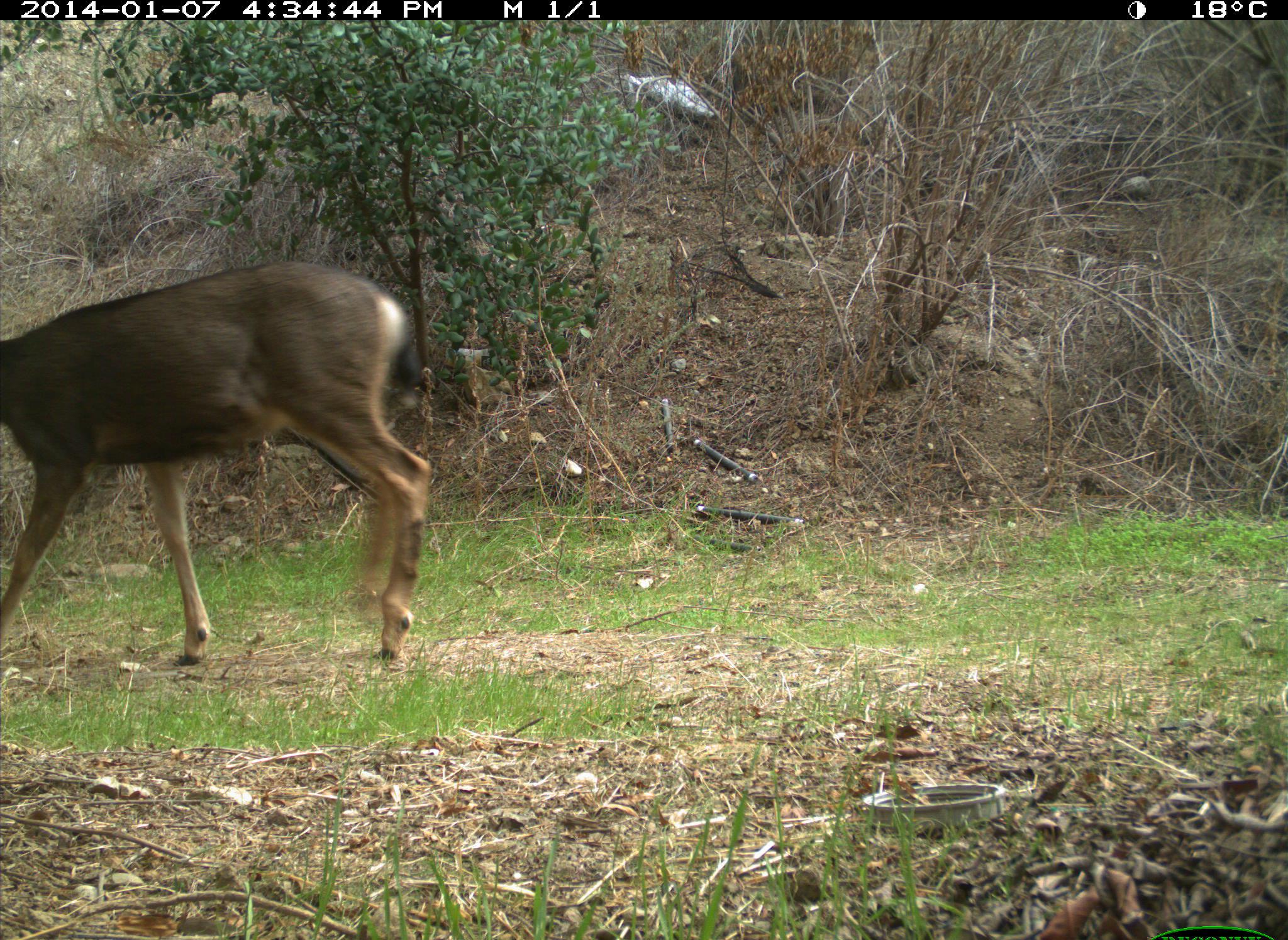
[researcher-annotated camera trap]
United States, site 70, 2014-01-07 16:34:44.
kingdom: Animalia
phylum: Chordata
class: Mammalia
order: Artiodactyla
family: Cervidae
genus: Odocoileus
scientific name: Odocoileus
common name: deer